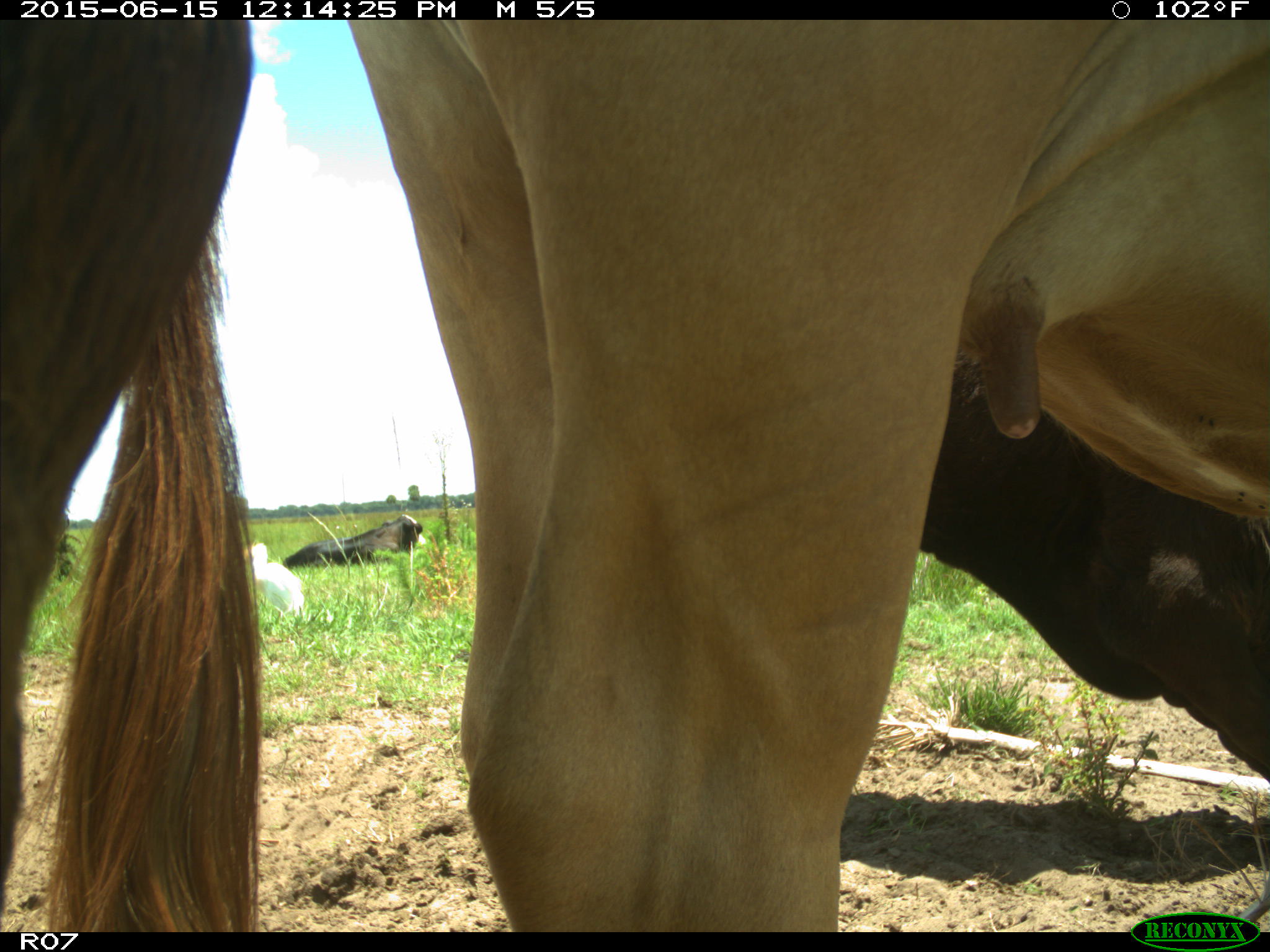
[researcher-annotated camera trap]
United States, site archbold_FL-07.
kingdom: Animalia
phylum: Chordata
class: Mammalia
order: Artiodactyla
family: Bovidae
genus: Bos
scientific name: Bos taurus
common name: domestic cow